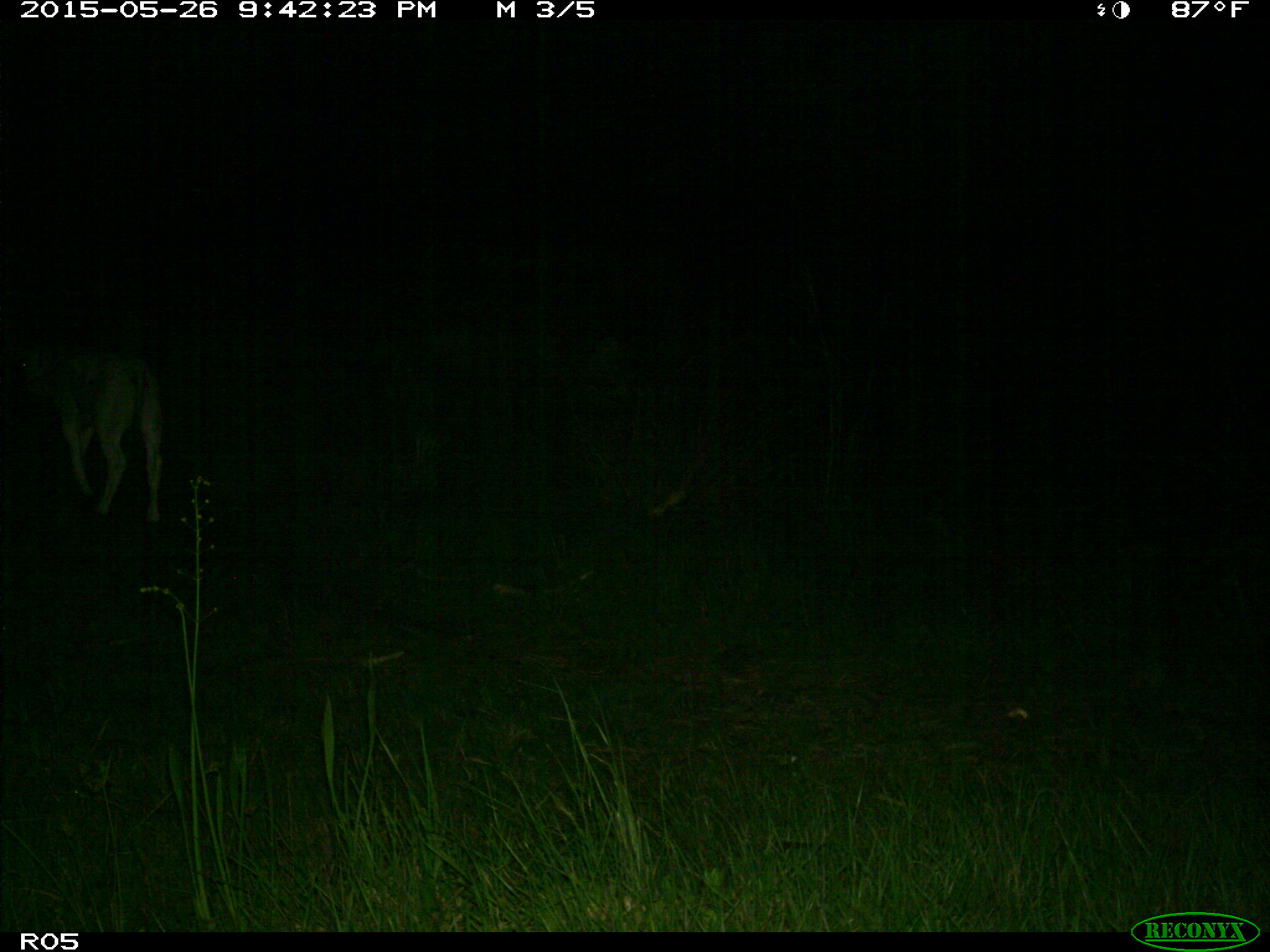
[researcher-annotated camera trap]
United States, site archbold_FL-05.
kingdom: Animalia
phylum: Chordata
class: Mammalia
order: Artiodactyla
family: Bovidae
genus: Bos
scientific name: Bos taurus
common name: domestic cow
Bos taurus (domestic cow).